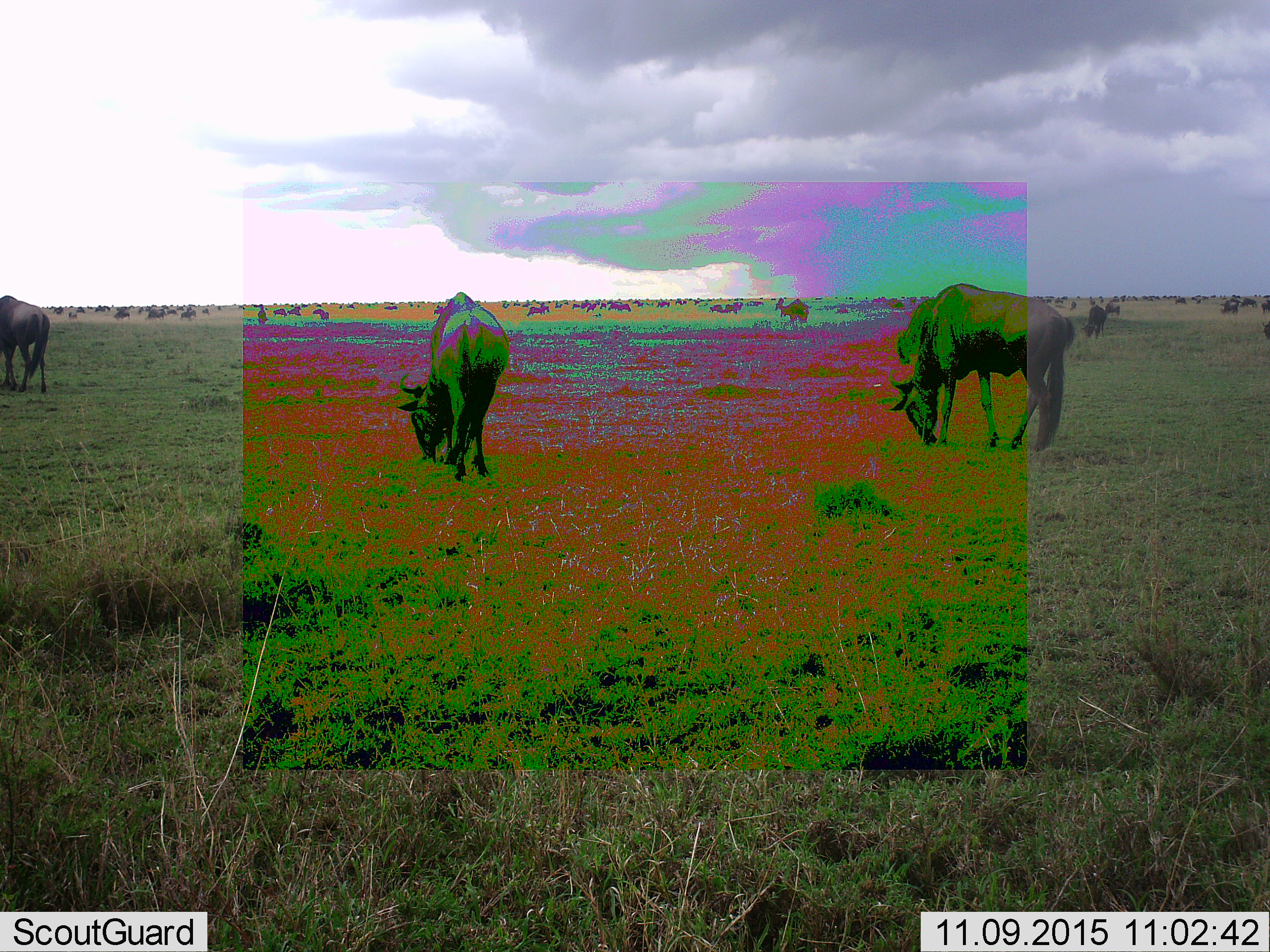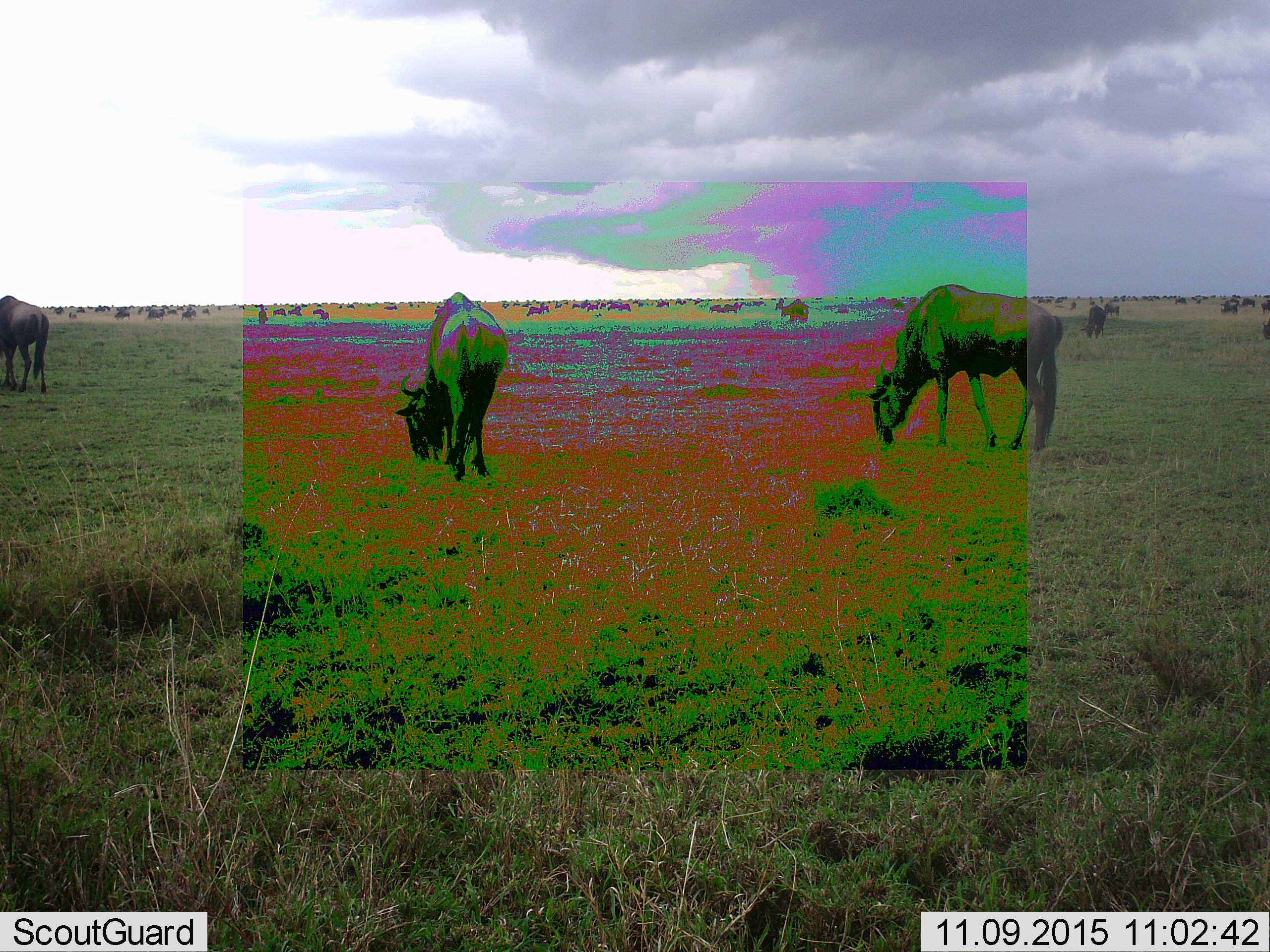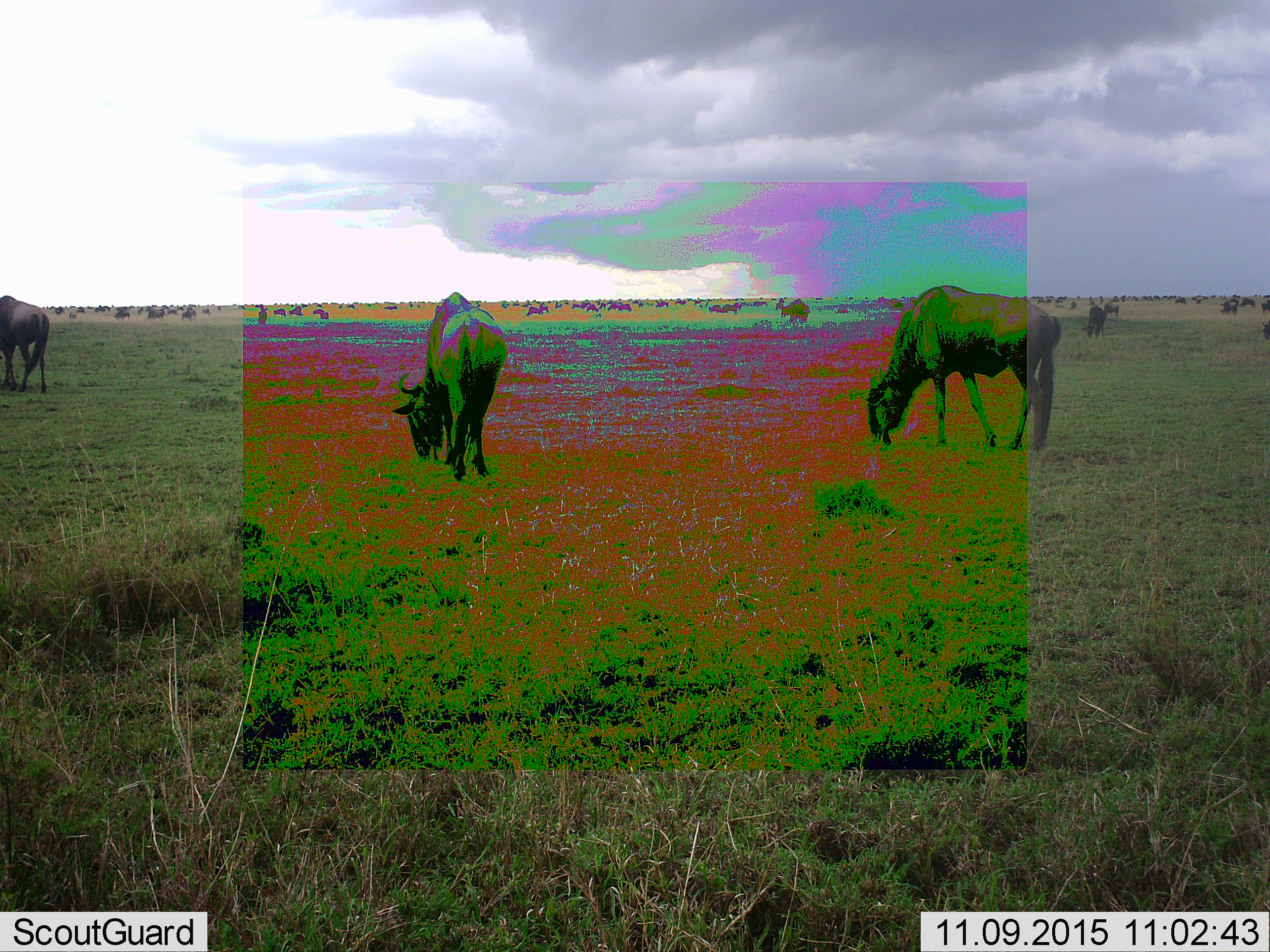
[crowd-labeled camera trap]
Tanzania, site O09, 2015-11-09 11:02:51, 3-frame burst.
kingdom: Animalia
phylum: Chordata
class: Mammalia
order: Artiodactyla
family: Bovidae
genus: Connochaetes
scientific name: Connochaetes taurinus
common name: blue wildebeest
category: wildebeest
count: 11-50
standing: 56%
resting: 0%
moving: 44%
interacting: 0%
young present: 11%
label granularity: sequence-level